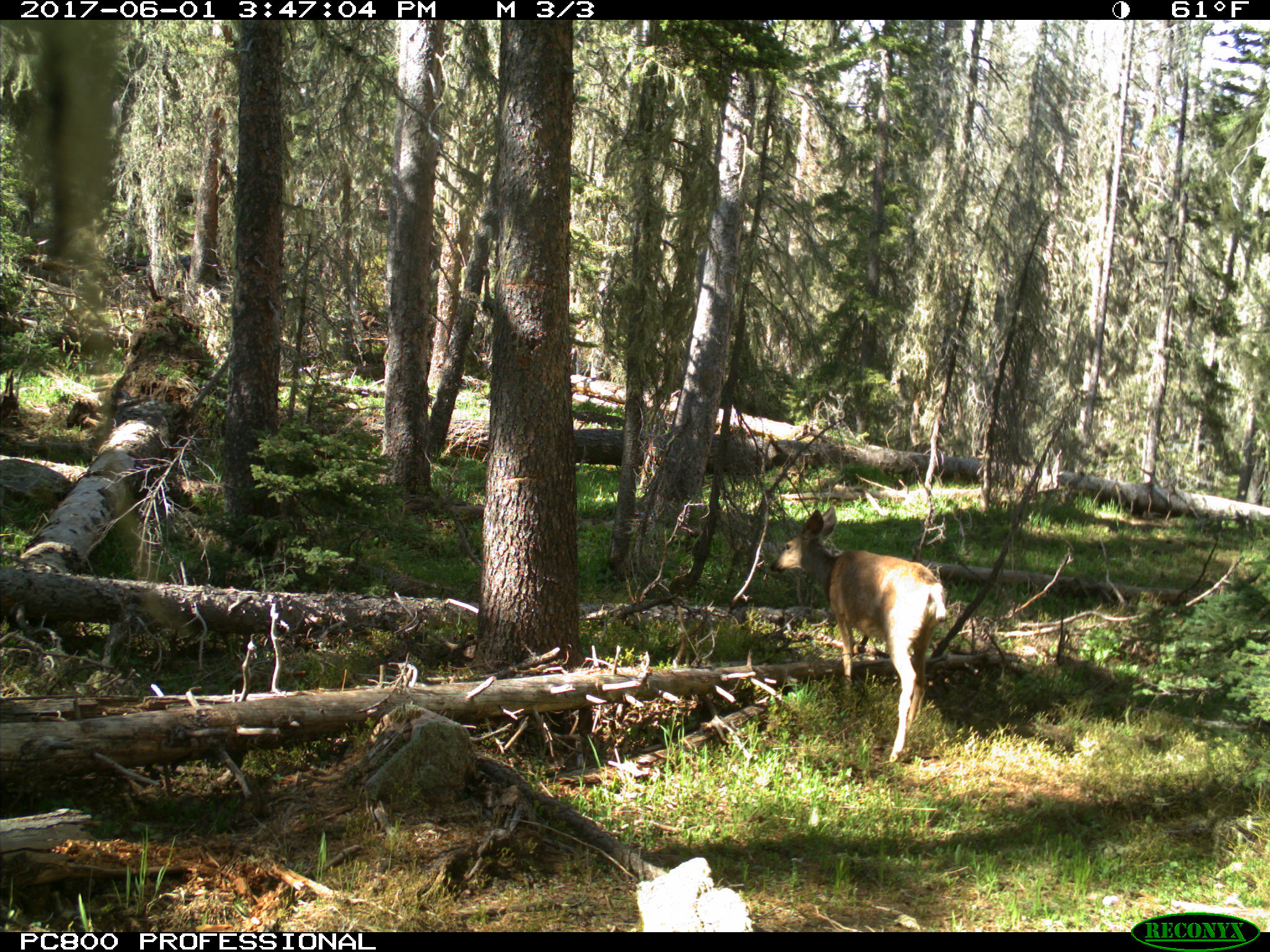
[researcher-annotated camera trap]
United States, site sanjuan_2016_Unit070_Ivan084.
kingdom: Animalia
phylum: Chordata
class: Mammalia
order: Artiodactyla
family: Cervidae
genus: Odocoileus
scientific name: Odocoileus hemionus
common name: mule deer